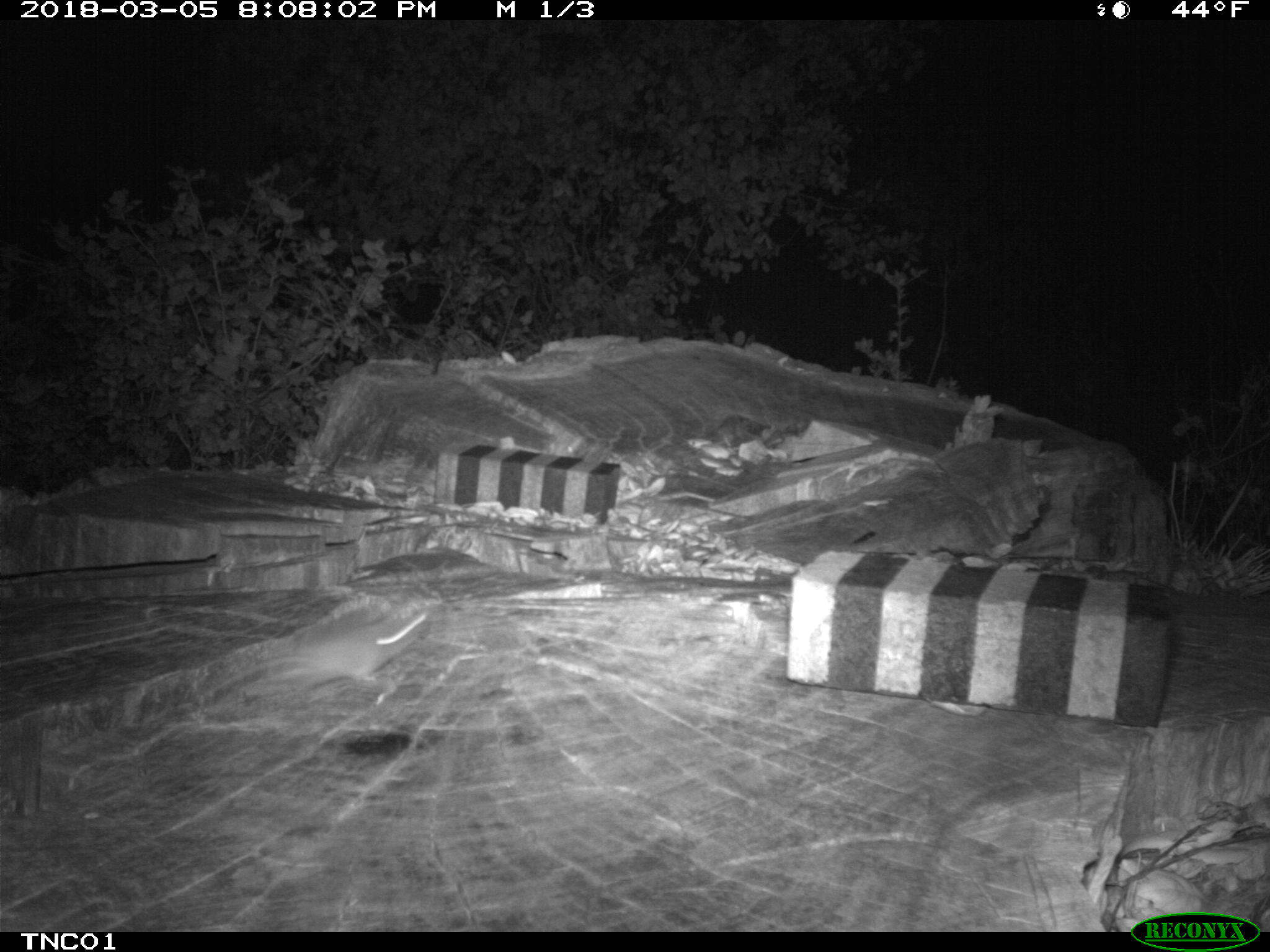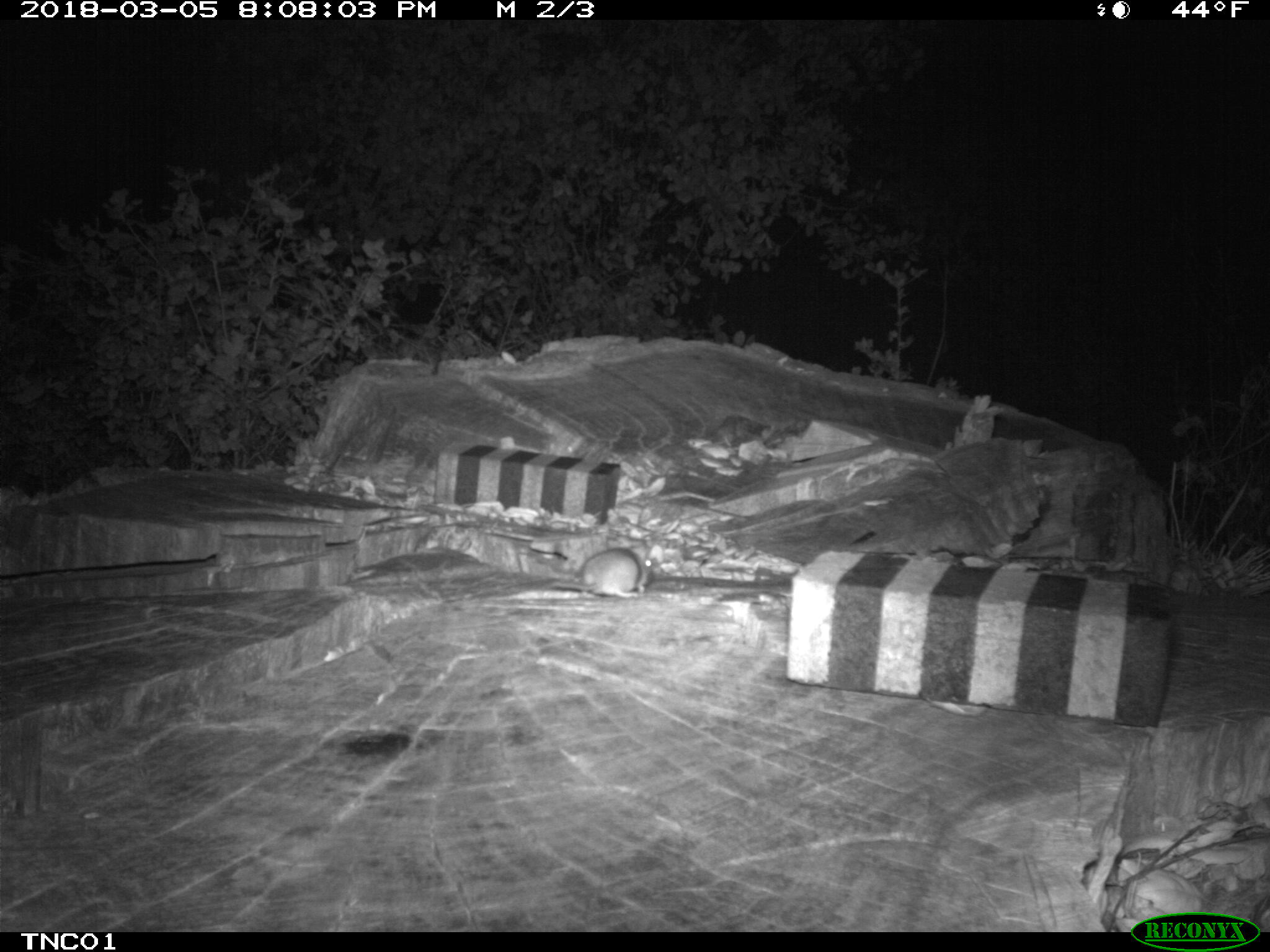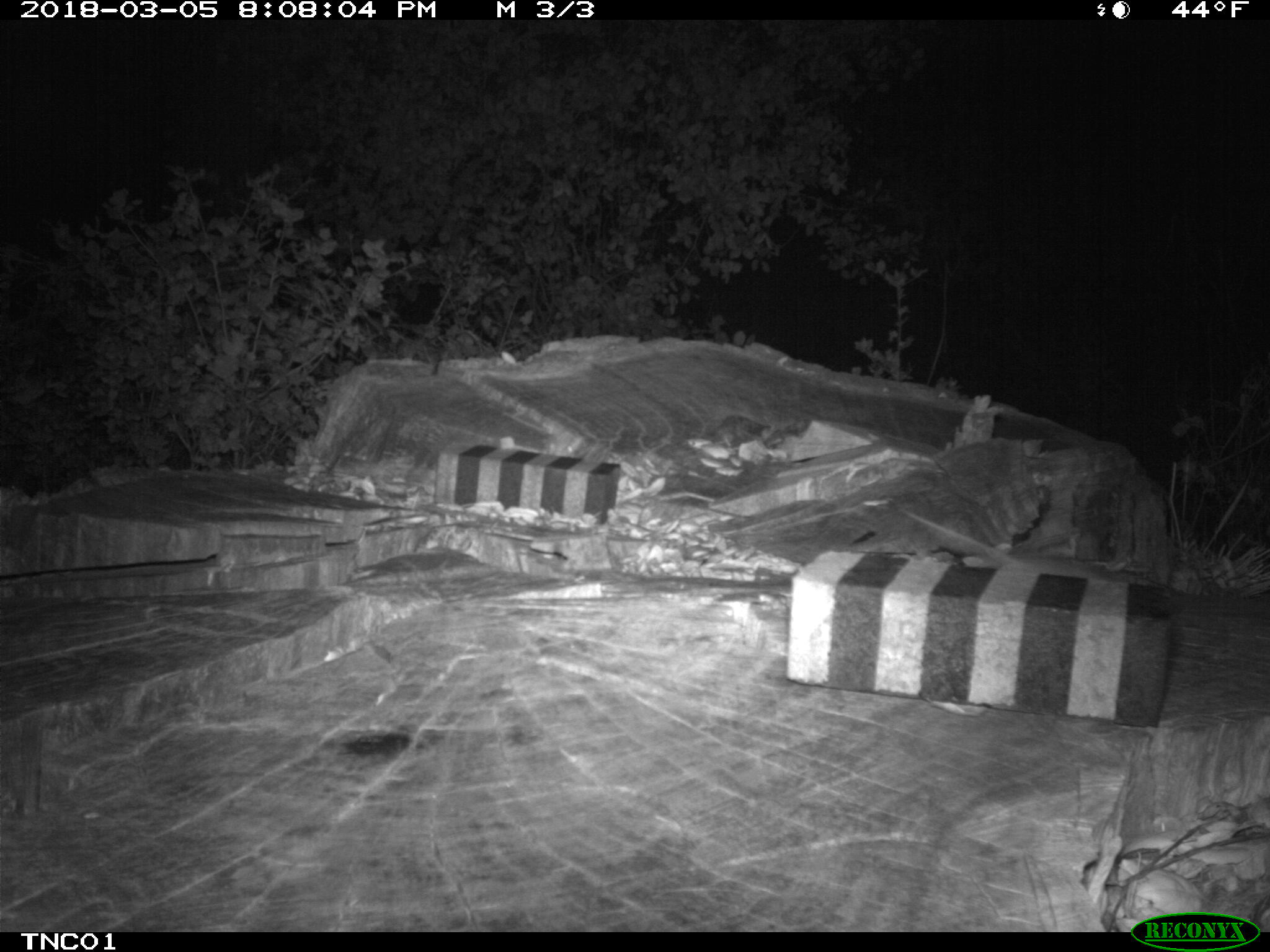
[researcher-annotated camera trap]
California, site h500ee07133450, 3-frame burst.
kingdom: Animalia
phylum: Chordata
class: Mammalia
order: Rodentia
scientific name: Rodentia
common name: rodent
Rodent (Rodentia).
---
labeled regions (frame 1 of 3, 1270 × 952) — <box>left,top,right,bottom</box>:
rodent: <box>215,610,429,697</box>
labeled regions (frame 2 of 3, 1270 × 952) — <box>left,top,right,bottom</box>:
rodent: <box>544,545,650,599</box>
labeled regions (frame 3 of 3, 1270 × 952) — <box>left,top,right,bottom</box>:
rodent: <box>889,501,1119,586</box>